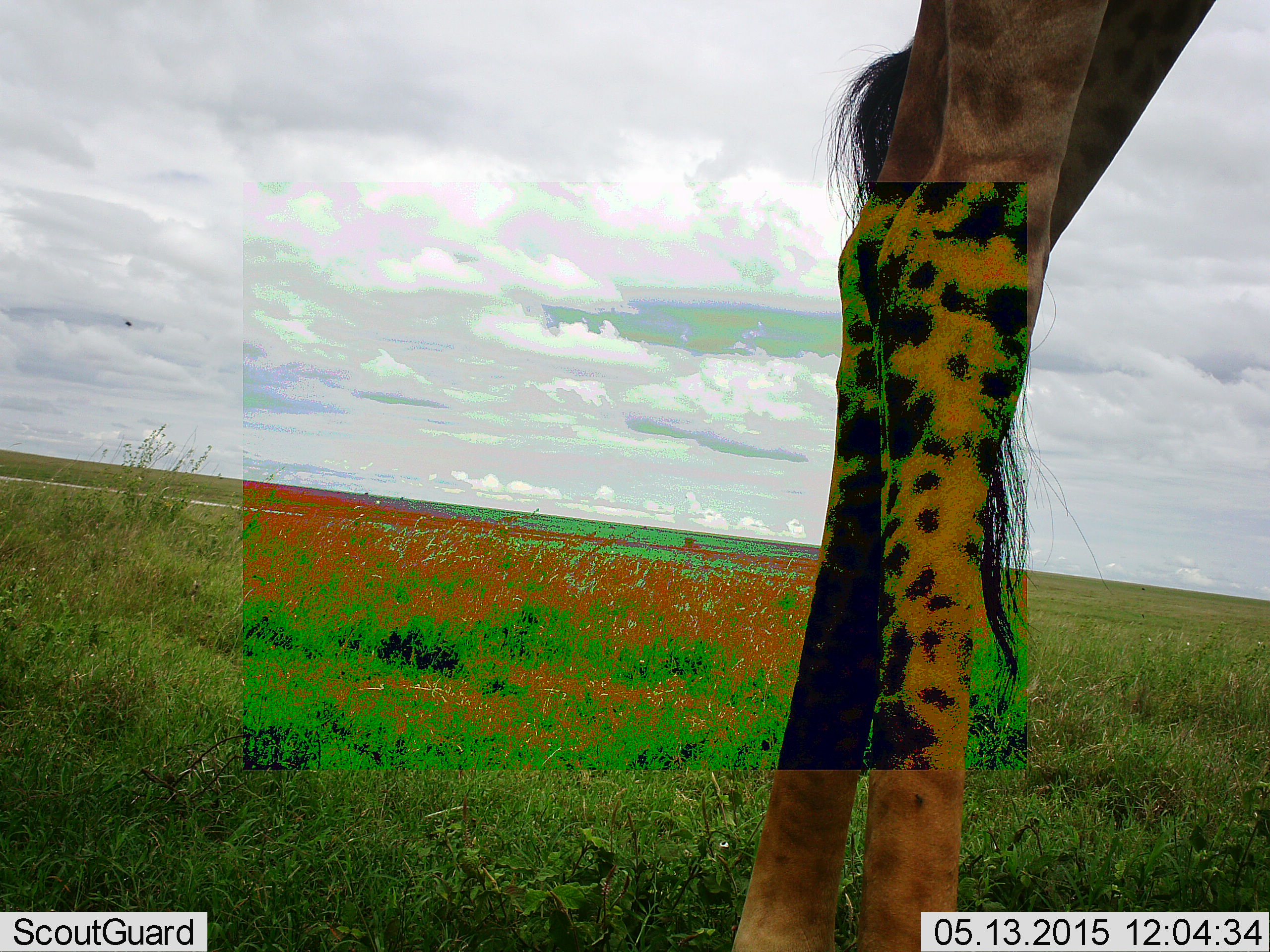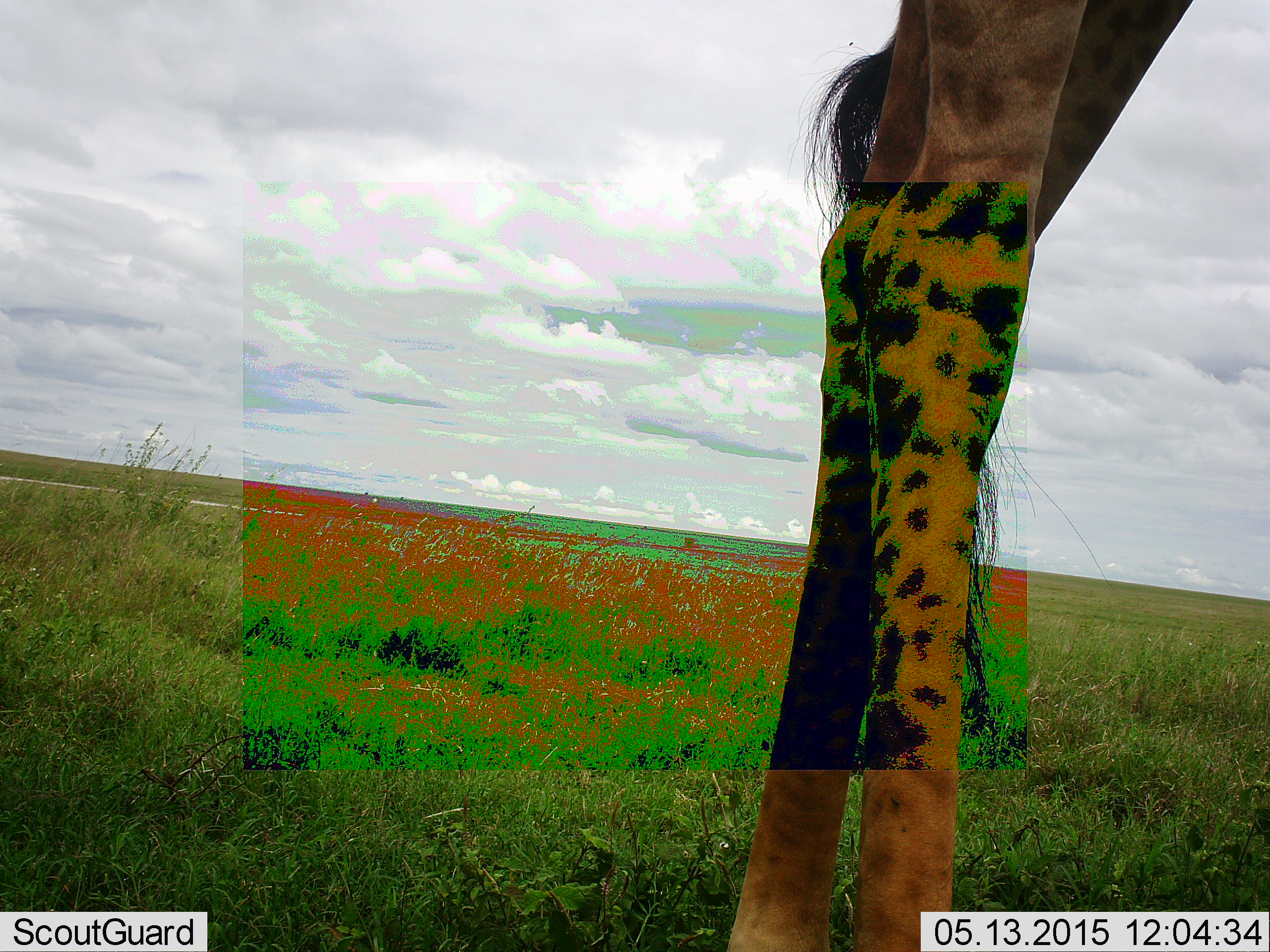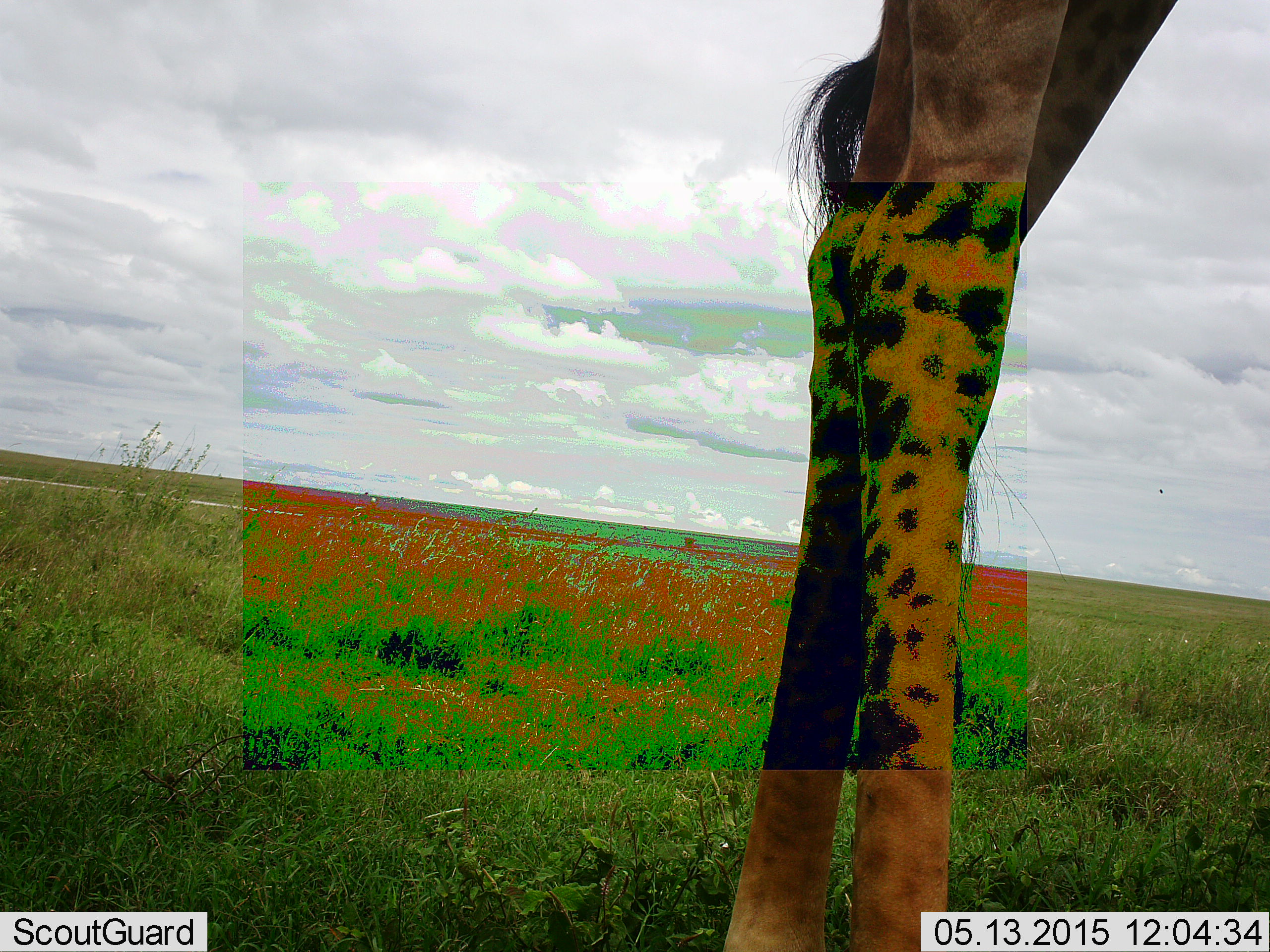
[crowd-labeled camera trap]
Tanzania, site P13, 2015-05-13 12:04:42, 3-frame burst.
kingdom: Animalia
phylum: Chordata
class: Mammalia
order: Artiodactyla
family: Giraffidae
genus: Giraffa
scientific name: Giraffa camelopardalis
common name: giraffe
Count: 1.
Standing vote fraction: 100%.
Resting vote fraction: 0%.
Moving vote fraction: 0%.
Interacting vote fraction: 0%.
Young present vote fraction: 0%.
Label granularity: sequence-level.